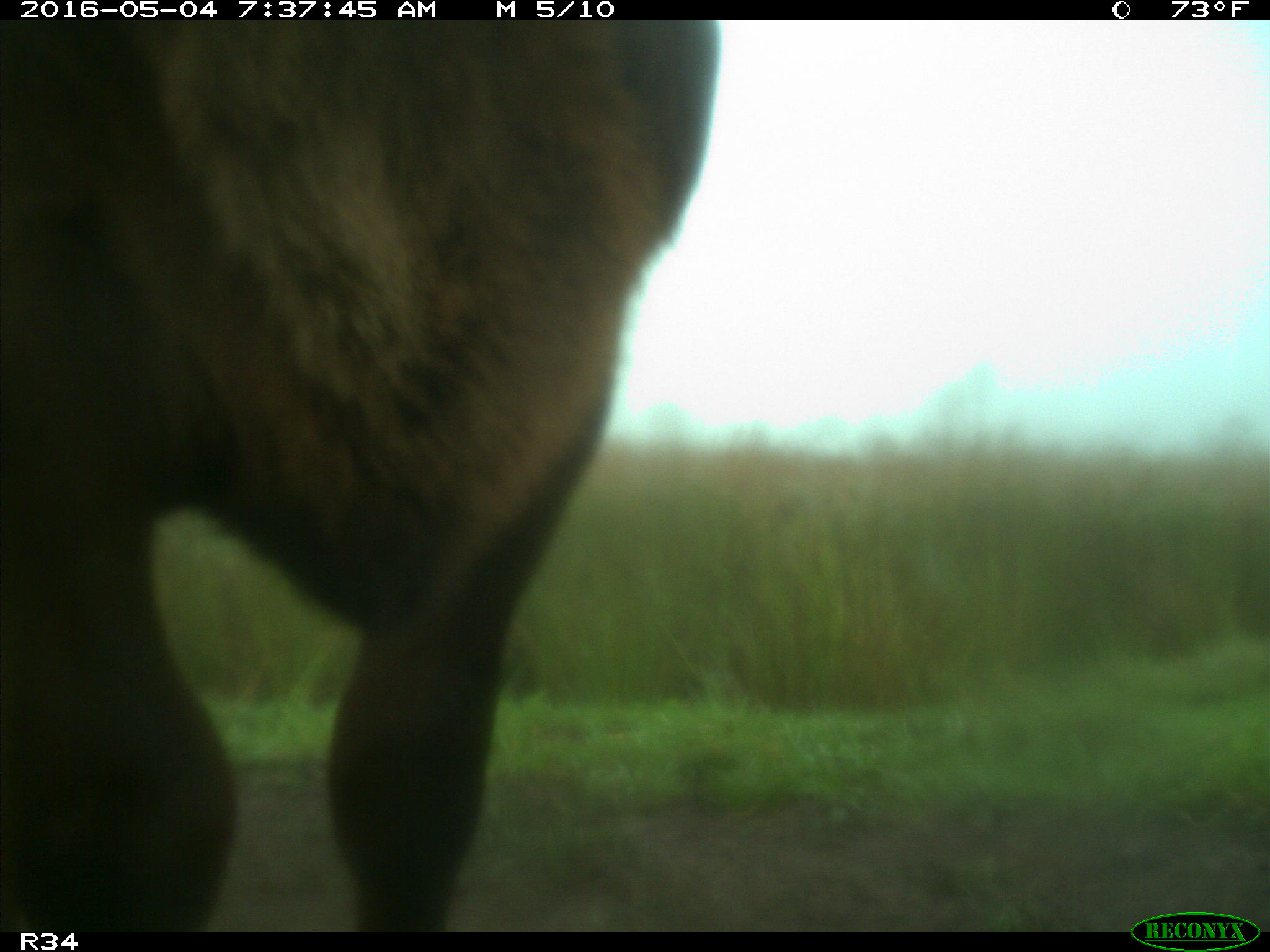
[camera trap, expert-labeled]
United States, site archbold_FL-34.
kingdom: Animalia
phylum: Chordata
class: Mammalia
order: Artiodactyla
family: Bovidae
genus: Bos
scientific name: Bos taurus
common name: domestic cow